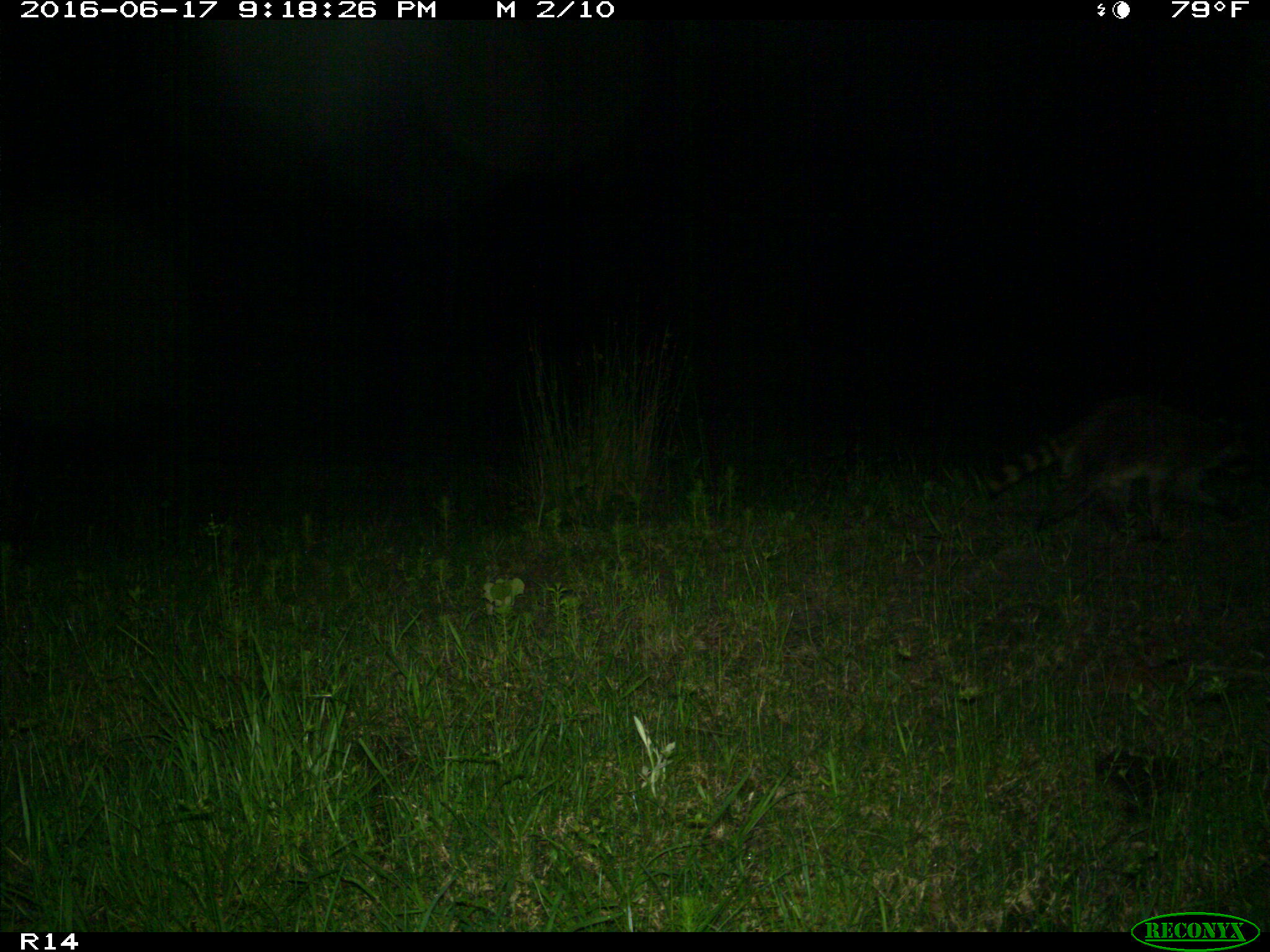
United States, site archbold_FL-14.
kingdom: Animalia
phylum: Chordata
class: Mammalia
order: Carnivora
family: Procyonidae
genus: Procyon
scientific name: Procyon lotor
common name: common raccoon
Procyon lotor (common raccoon).